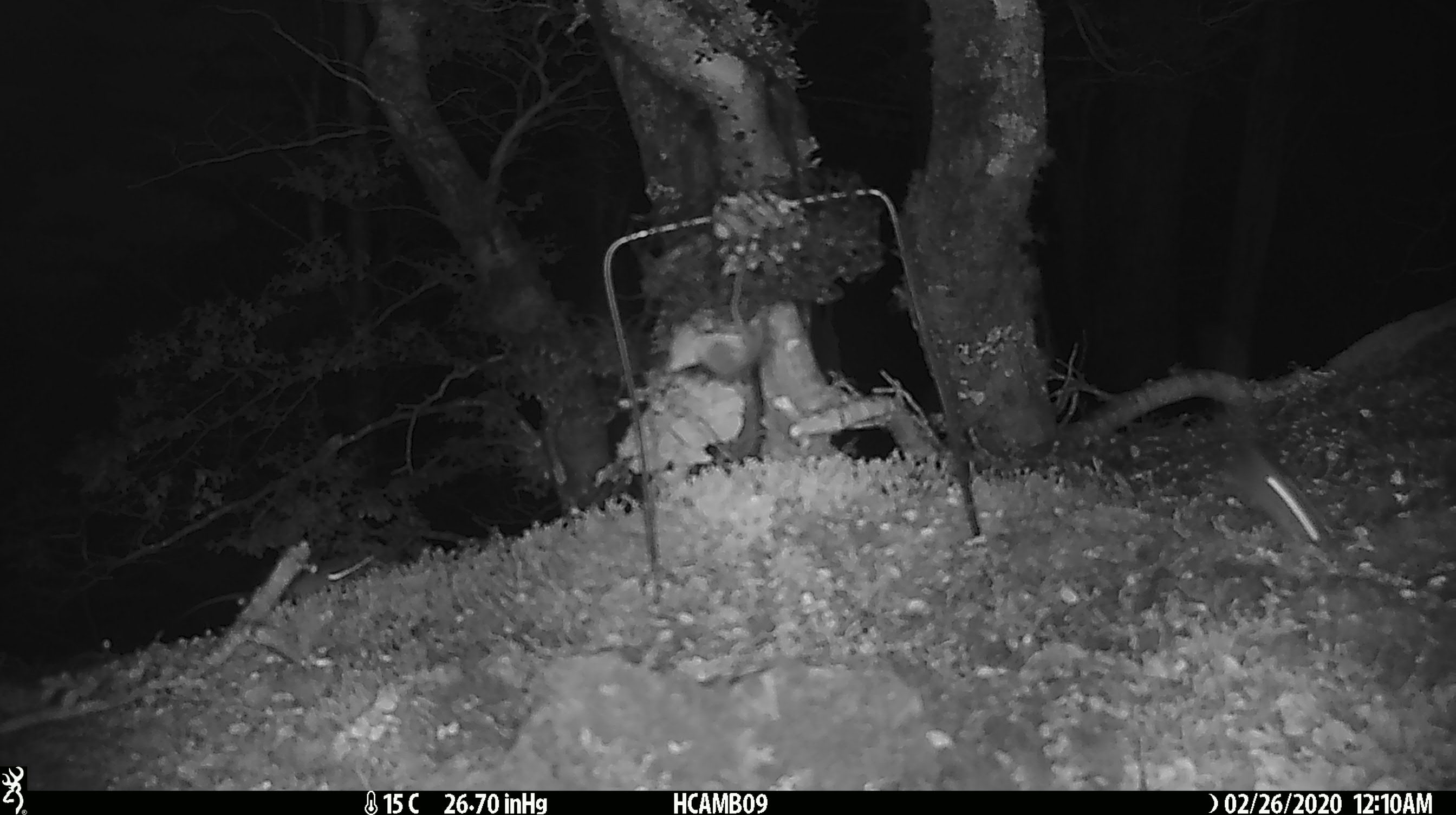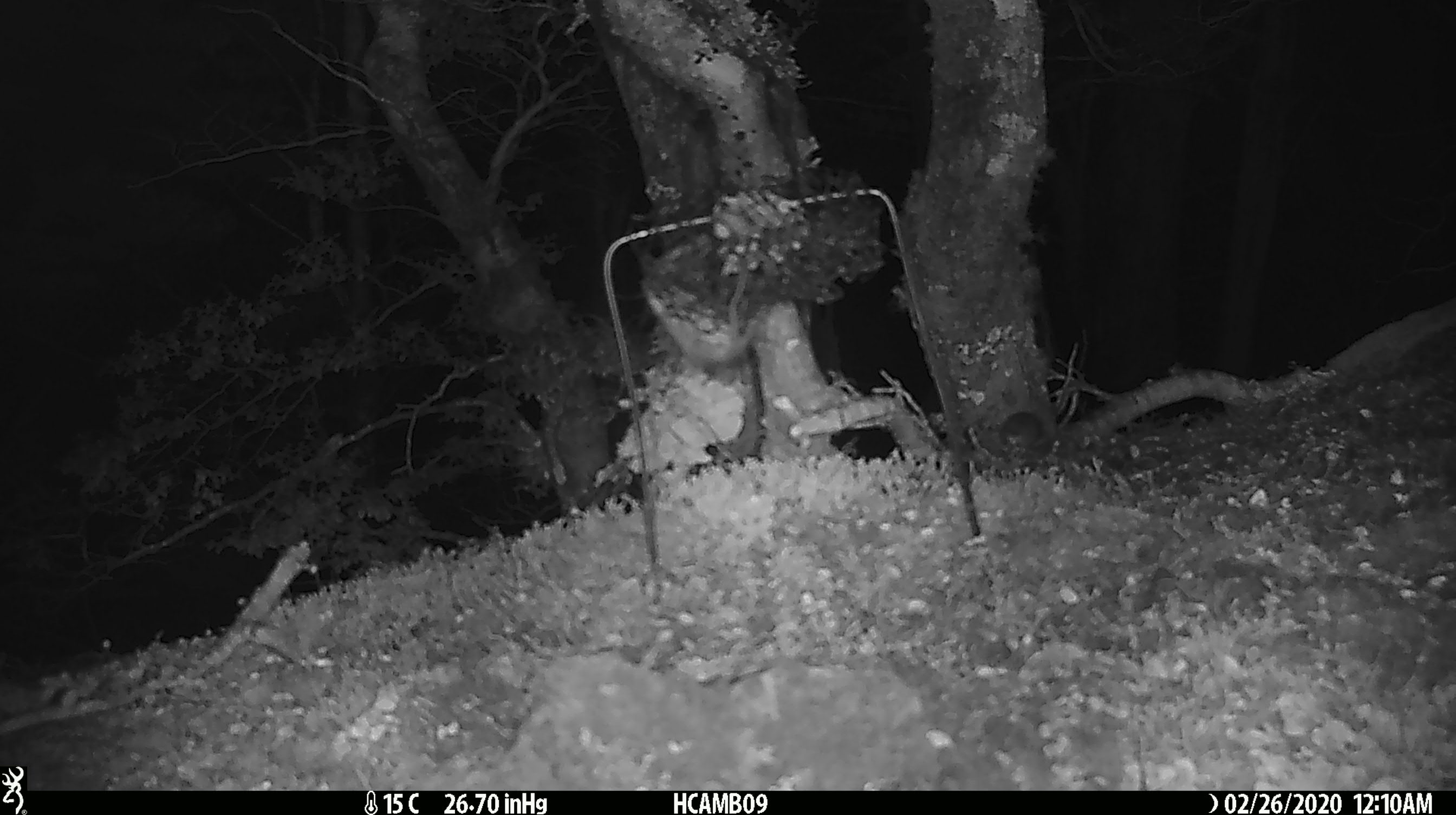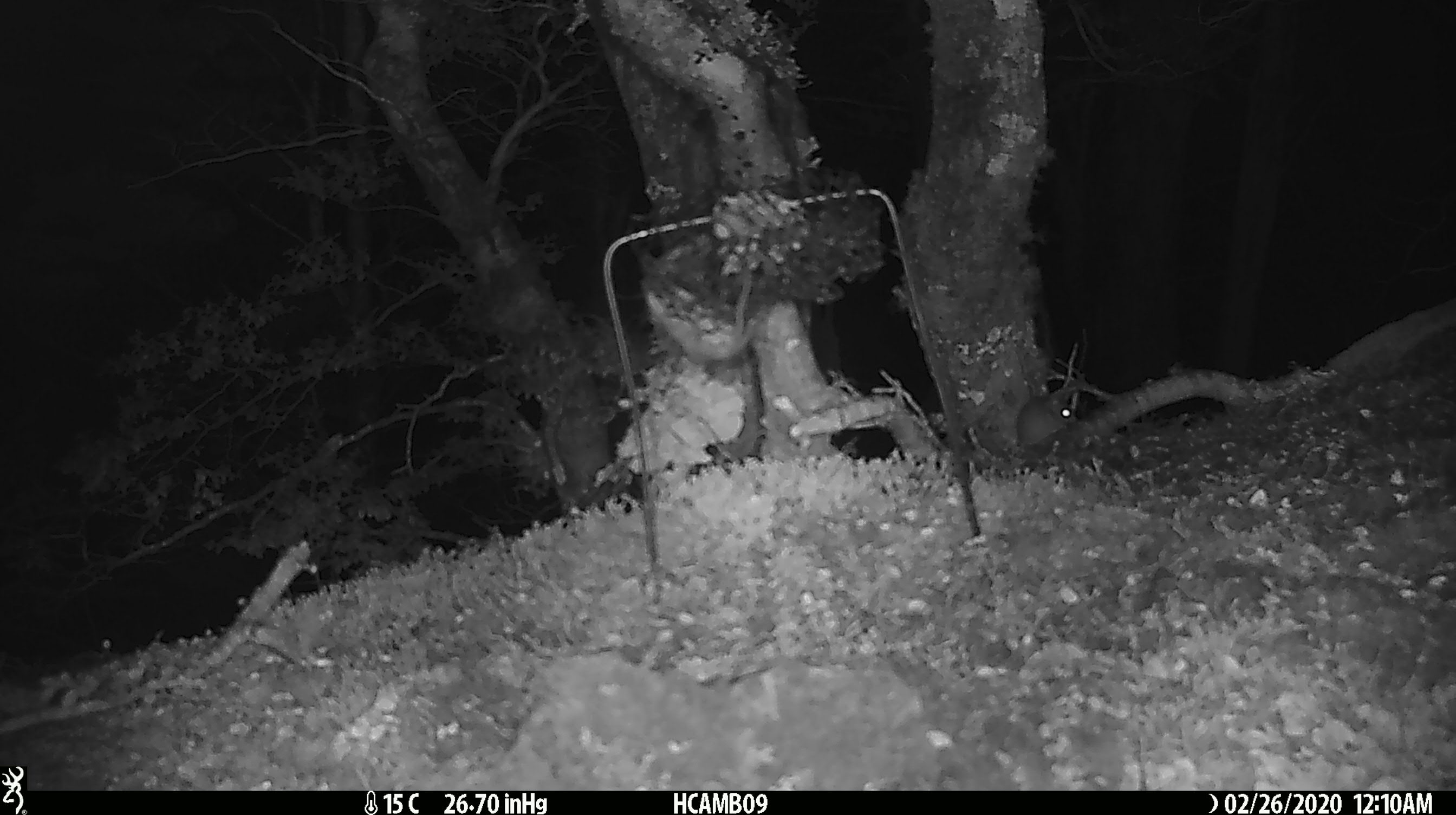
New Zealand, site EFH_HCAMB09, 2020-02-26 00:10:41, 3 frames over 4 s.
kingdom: Animalia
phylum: Chordata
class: Mammalia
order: Rodentia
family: Muridae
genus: Mus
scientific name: Mus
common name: mouse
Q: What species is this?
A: Mouse (Mus).